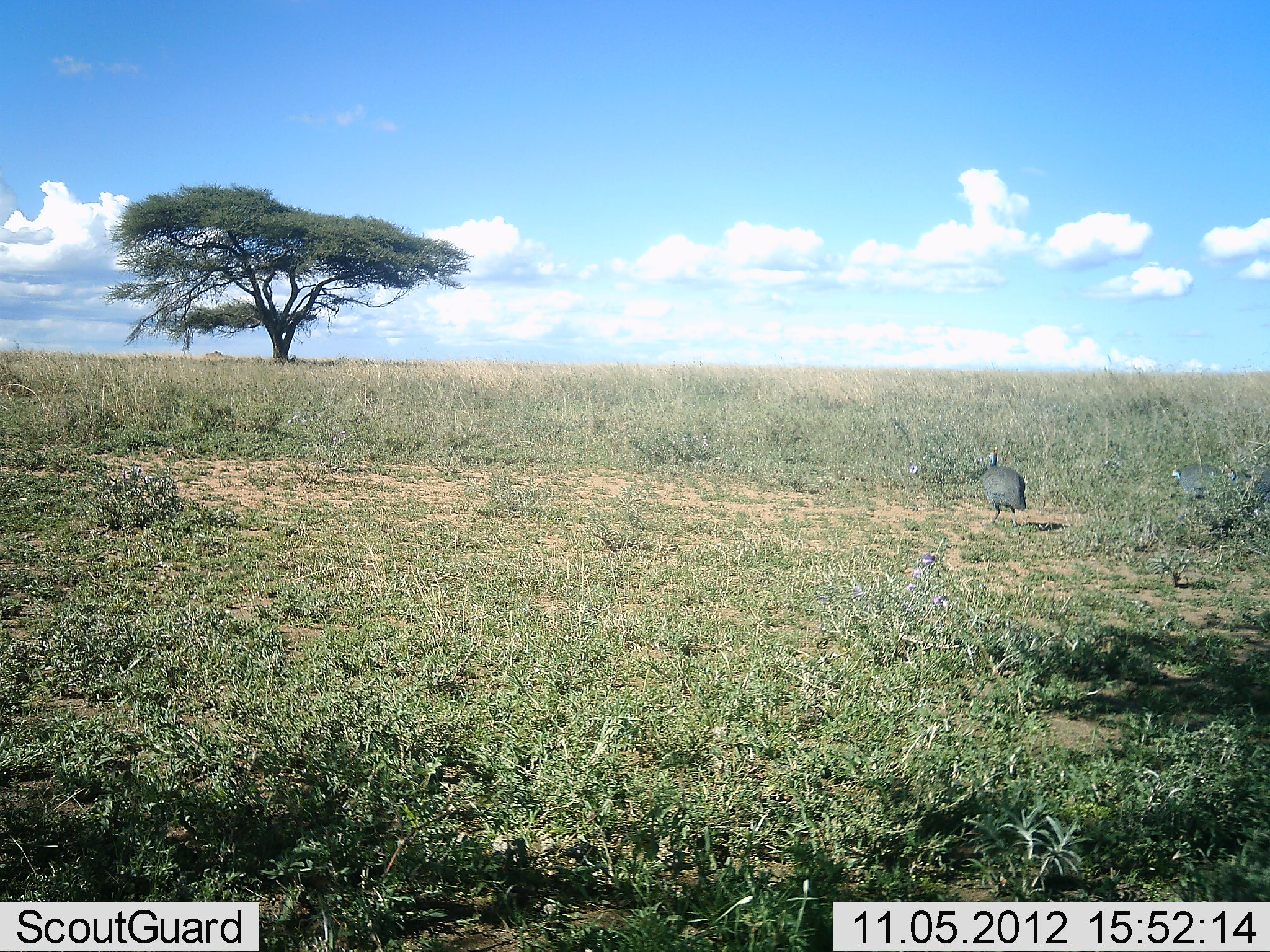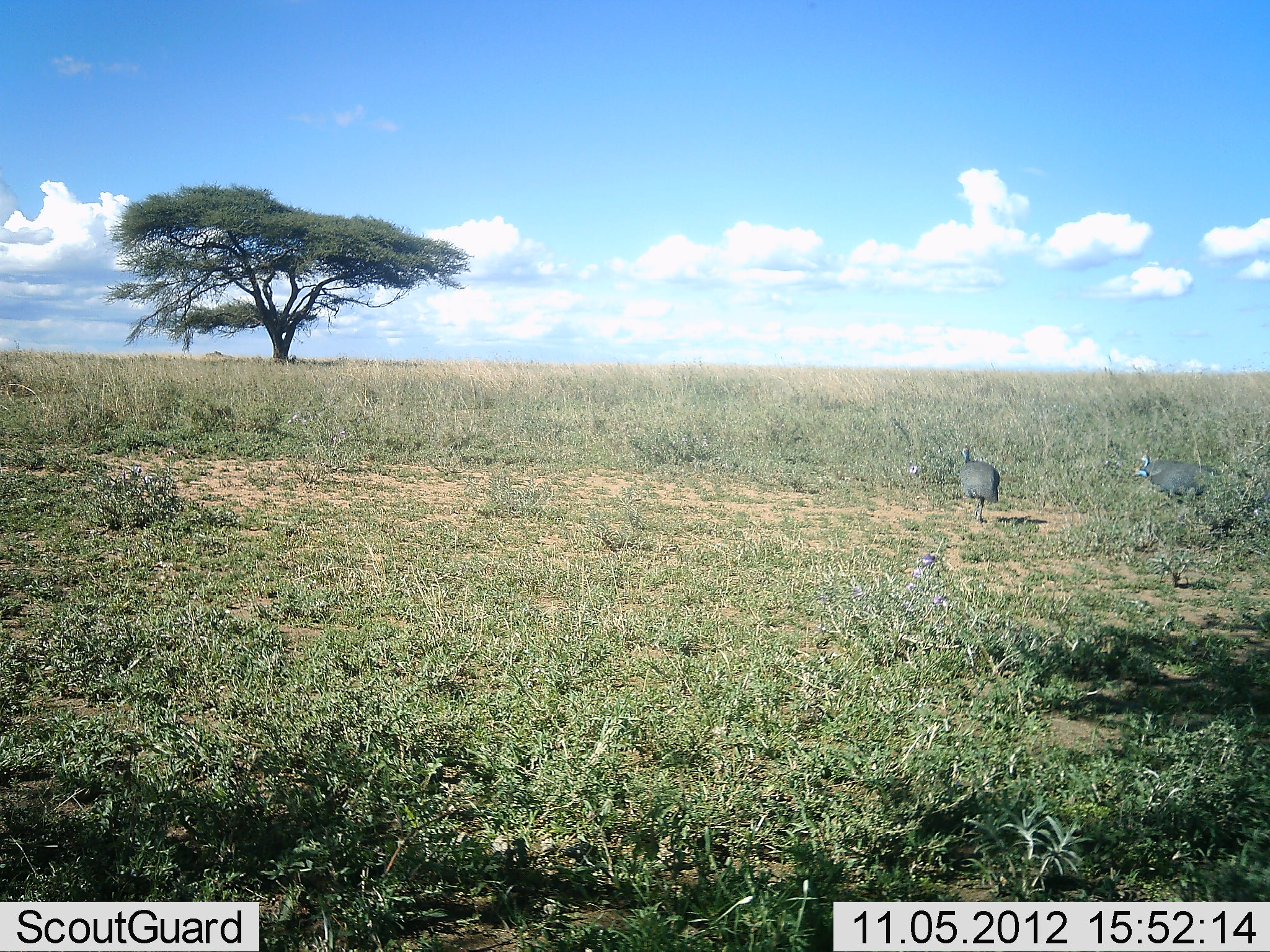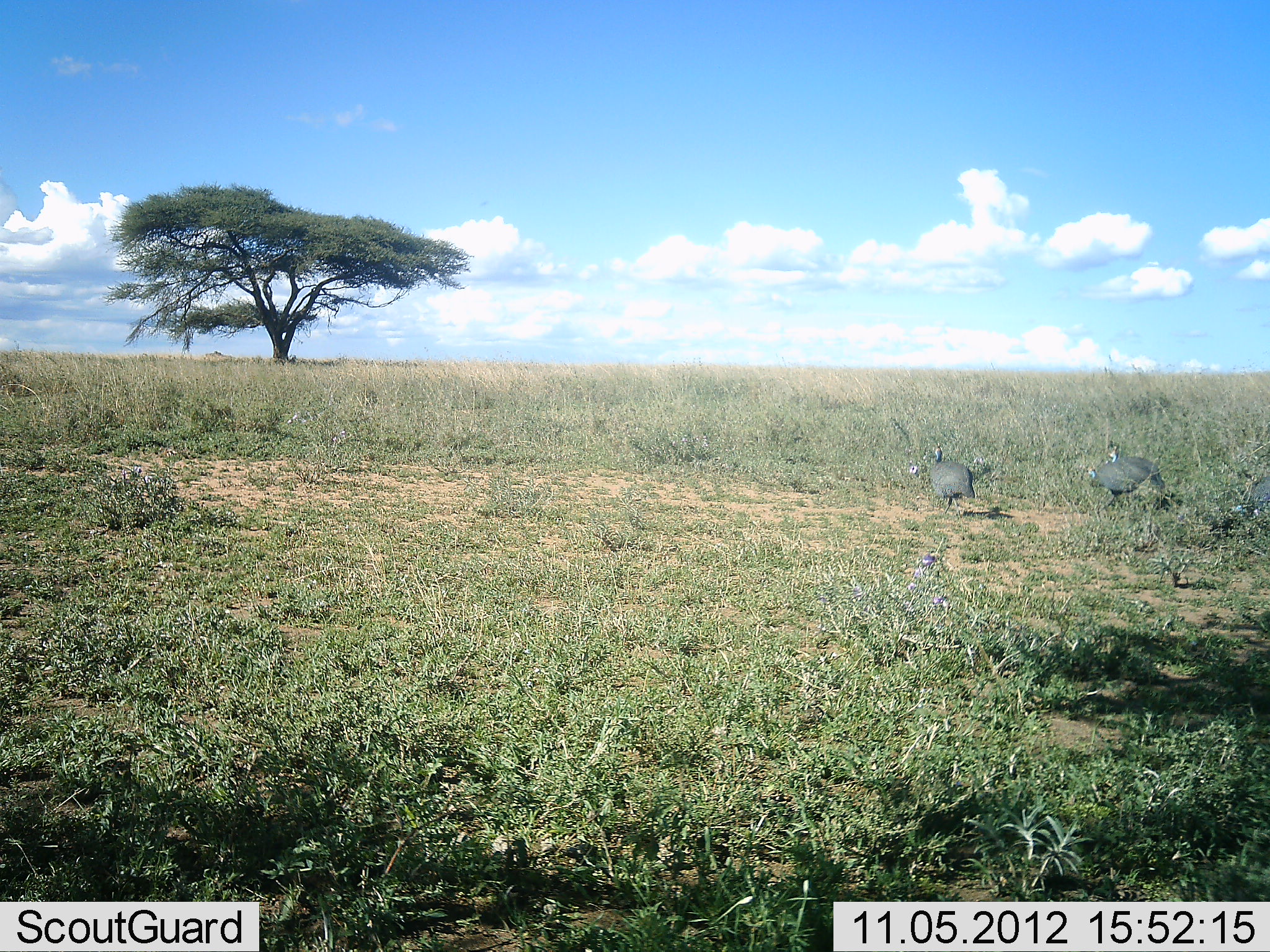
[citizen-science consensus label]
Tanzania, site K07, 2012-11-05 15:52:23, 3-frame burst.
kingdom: Animalia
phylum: Chordata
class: Aves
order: Galliformes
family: Numididae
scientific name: Numididae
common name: guinea fowl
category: guineafowl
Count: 3.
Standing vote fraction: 0%.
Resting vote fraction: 0%.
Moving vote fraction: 100%.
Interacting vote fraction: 0%.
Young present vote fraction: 0%.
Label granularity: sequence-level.